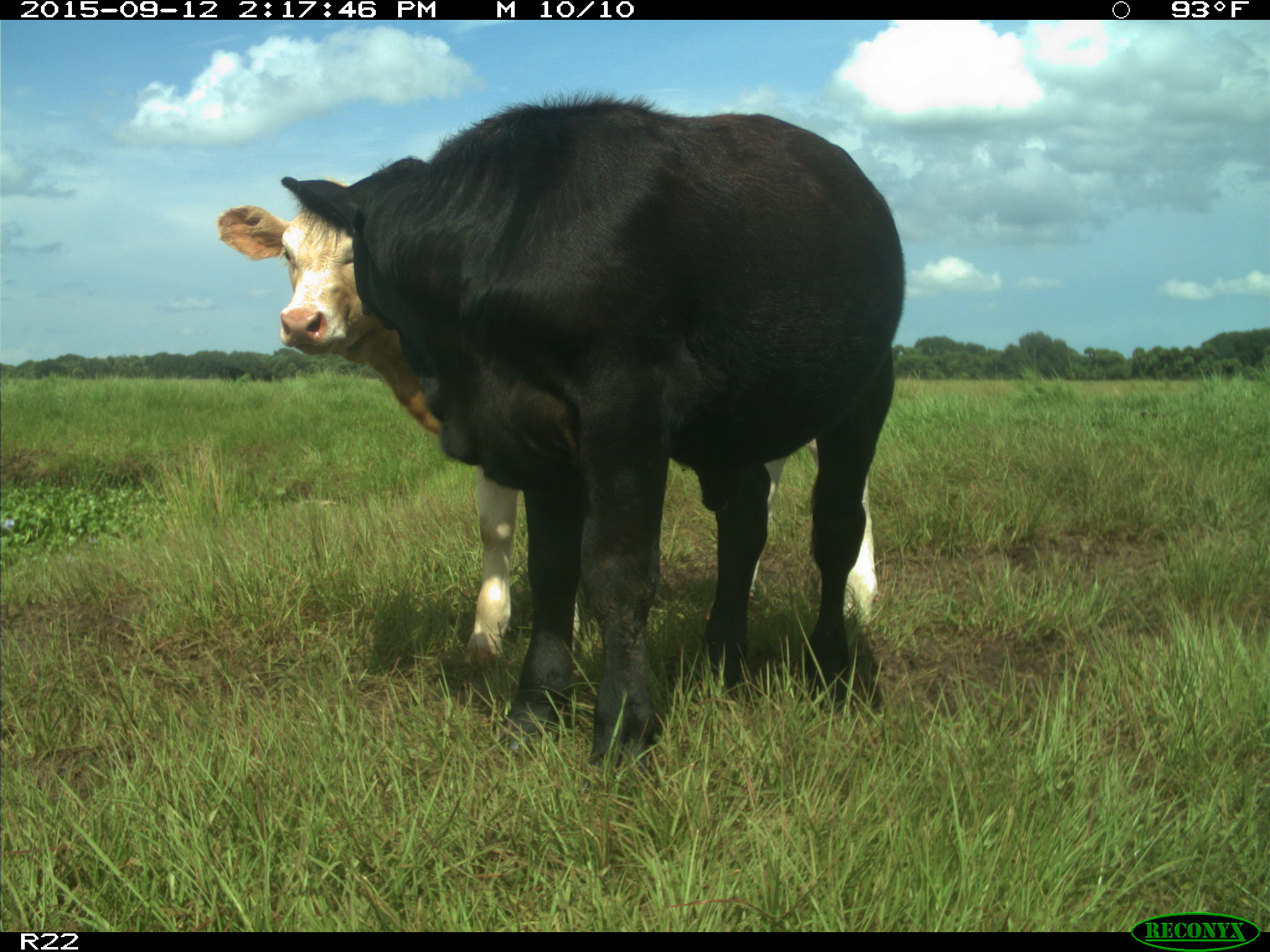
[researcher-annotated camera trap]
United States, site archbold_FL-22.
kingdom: Animalia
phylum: Chordata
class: Mammalia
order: Artiodactyla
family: Bovidae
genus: Bos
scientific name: Bos taurus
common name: domestic cow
Bos taurus (domestic cow).